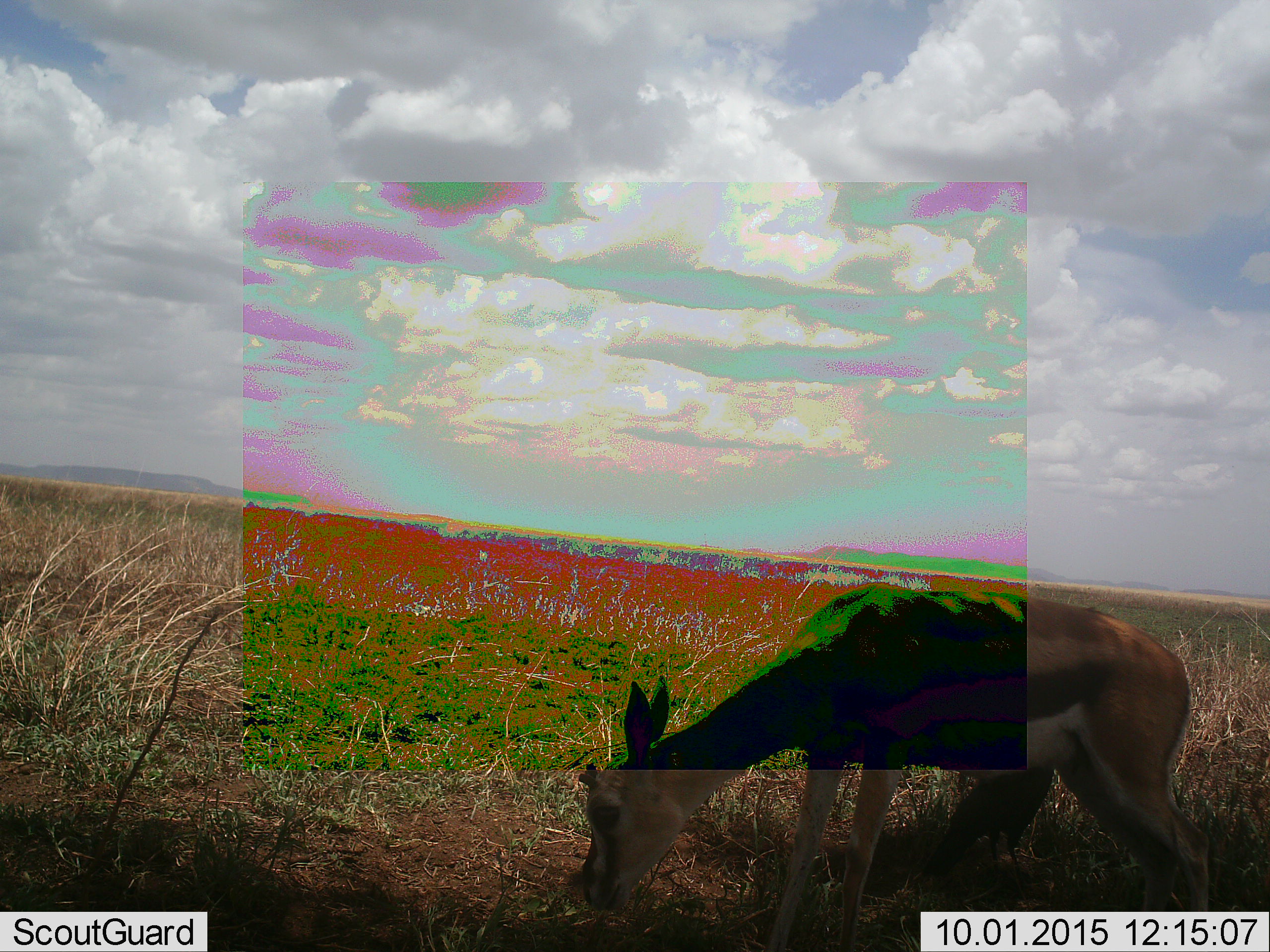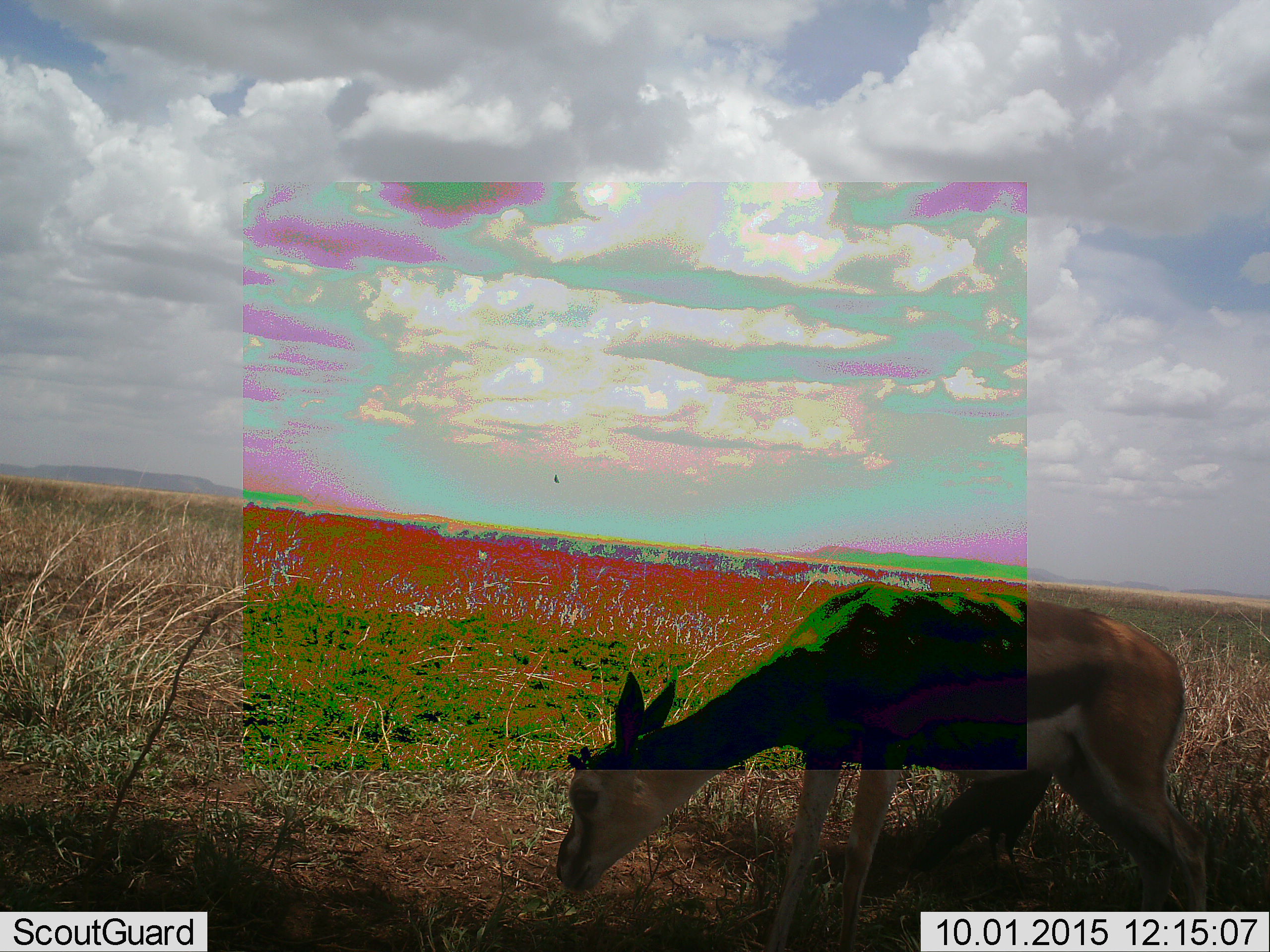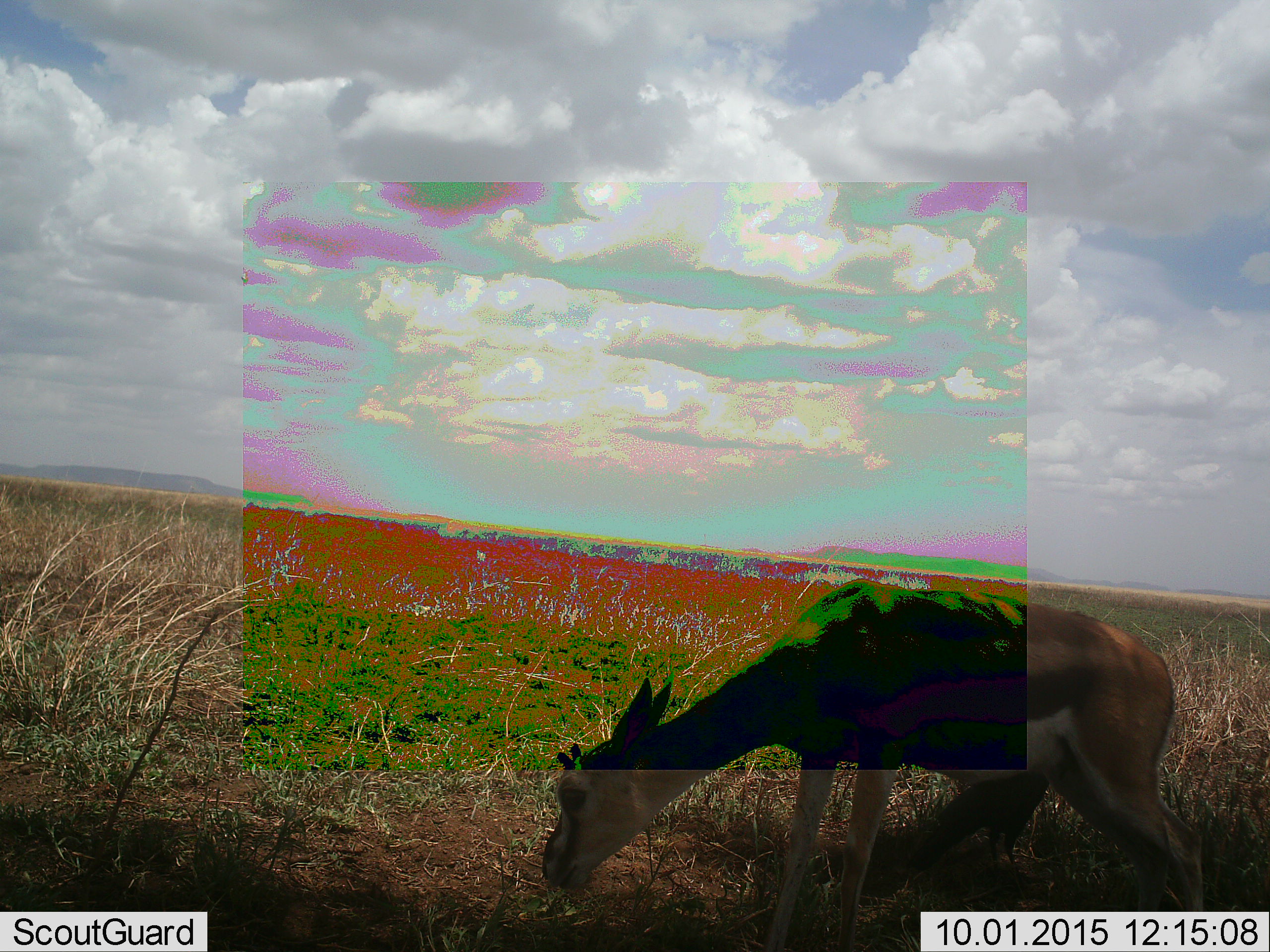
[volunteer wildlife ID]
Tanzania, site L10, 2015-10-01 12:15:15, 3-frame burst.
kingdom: Animalia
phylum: Chordata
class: Mammalia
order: Artiodactyla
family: Bovidae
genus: Eudorcas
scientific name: Eudorcas thomsonii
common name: thomson's gazelle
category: gazellethomsons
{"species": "gazellethomsons (thomson's gazelle) (Eudorcas thomsonii)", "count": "1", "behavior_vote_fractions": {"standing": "25%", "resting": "0%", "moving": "0%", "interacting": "0%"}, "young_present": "0%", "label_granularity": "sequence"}